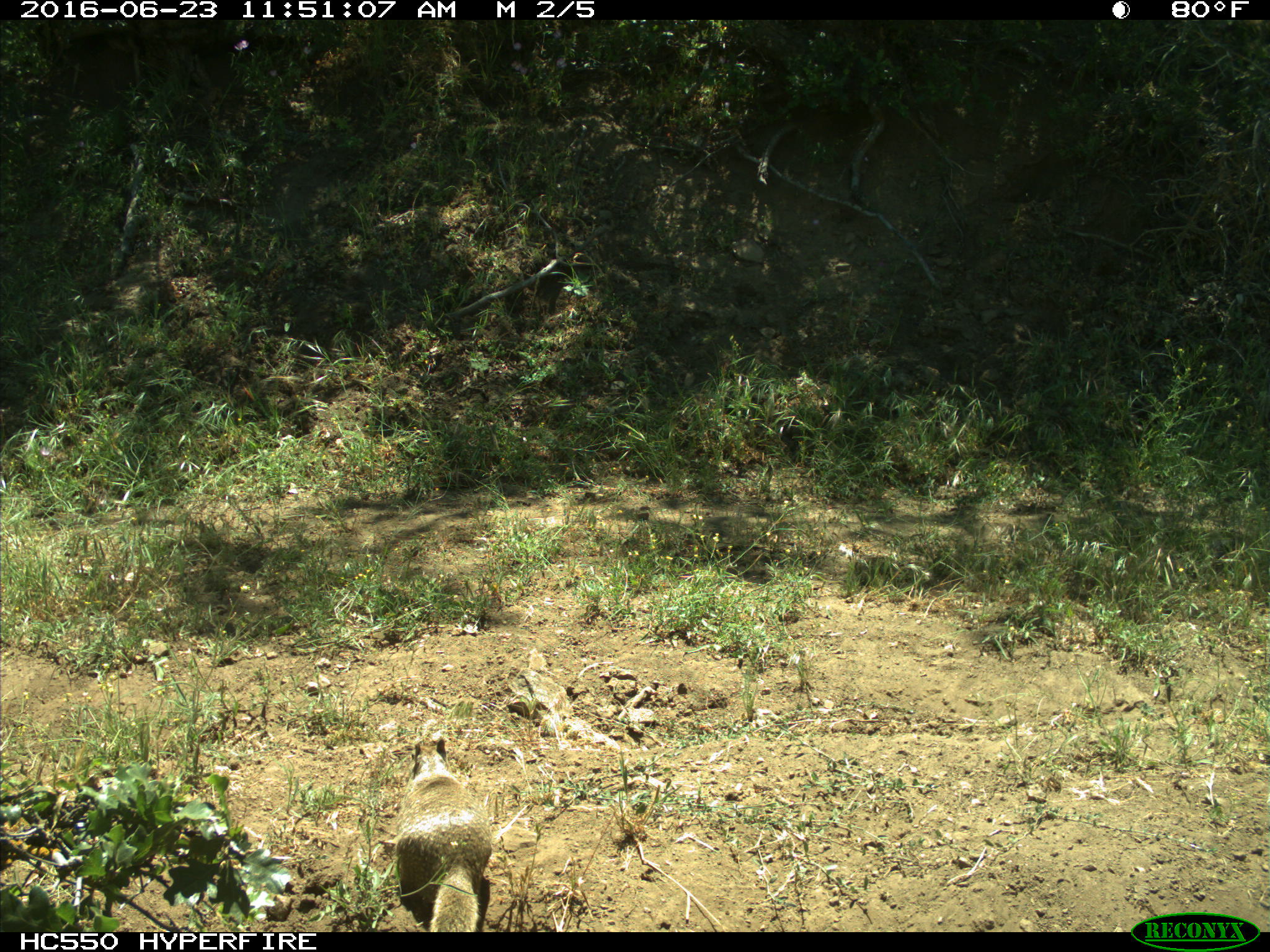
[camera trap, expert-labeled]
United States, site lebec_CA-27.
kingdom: Animalia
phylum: Chordata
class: Mammalia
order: Rodentia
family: Sciuridae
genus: Otospermophilus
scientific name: Otospermophilus beecheyi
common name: california ground squirrel